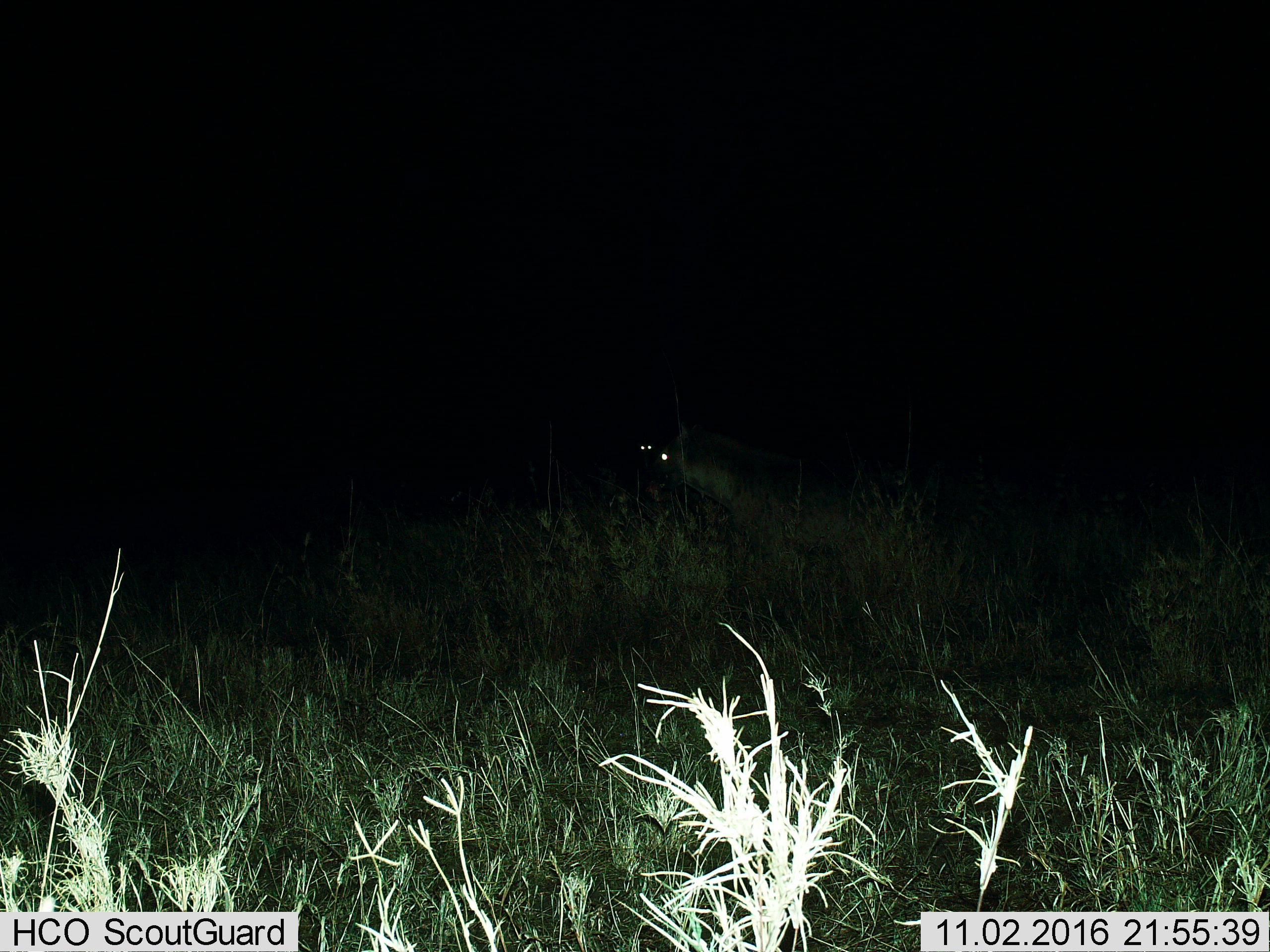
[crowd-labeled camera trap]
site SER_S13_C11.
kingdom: Animalia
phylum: Chordata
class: Mammalia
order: Carnivora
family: Hyaenidae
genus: Crocuta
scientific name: Crocuta crocuta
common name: spotted hyena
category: hyenaspotted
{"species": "hyenaspotted (spotted hyena) (Crocuta crocuta)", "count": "2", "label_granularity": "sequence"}